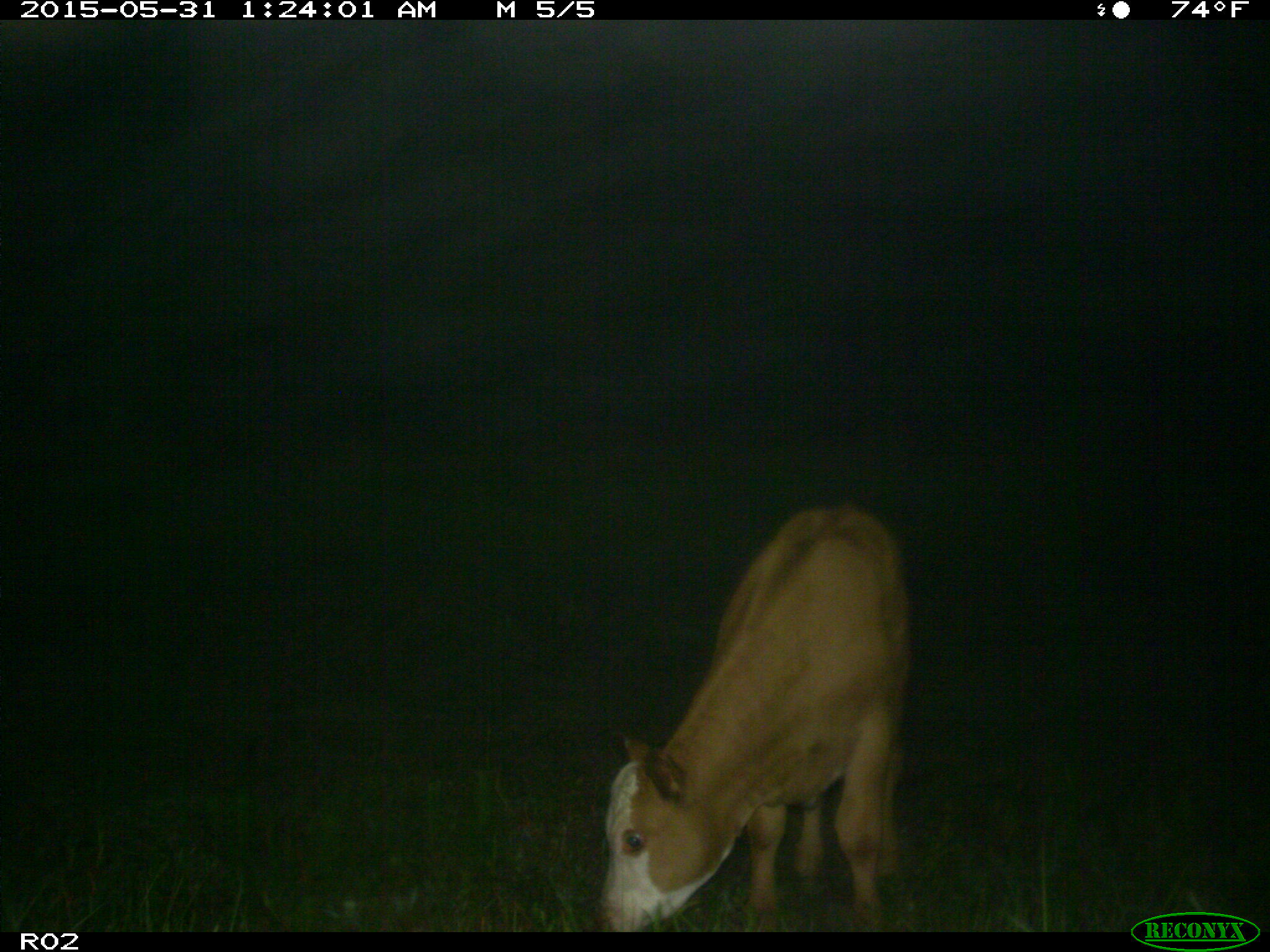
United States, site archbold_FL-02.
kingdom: Animalia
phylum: Chordata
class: Mammalia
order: Artiodactyla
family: Bovidae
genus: Bos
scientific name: Bos taurus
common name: domestic cow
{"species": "Bos taurus (domestic cow)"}